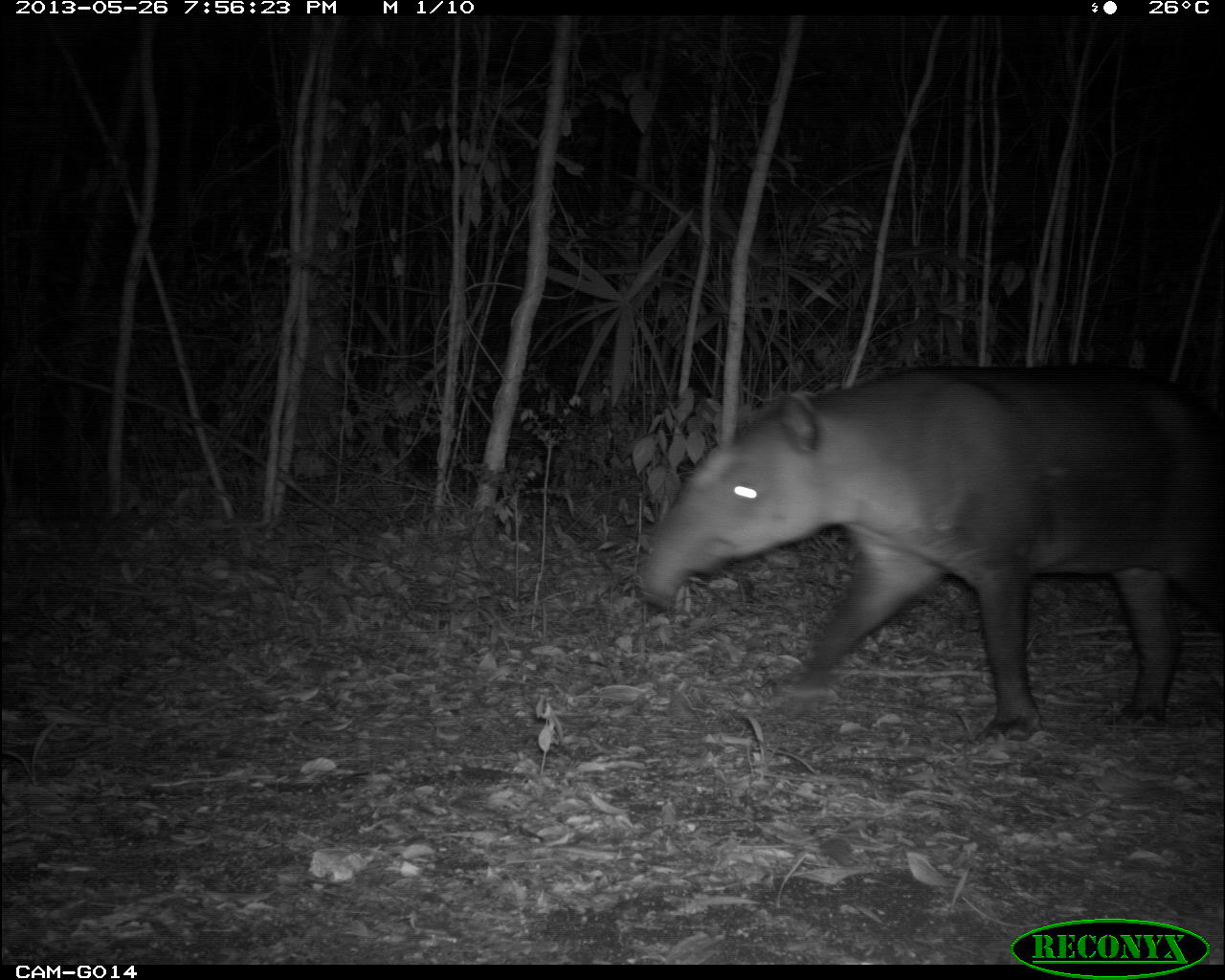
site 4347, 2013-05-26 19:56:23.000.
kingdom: Animalia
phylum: Chordata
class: Mammalia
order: Perissodactyla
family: Tapiridae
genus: Tapirus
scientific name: Tapirus bairdii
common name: baird's tapir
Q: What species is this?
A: Tapirus bairdii (baird's tapir).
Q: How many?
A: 1.